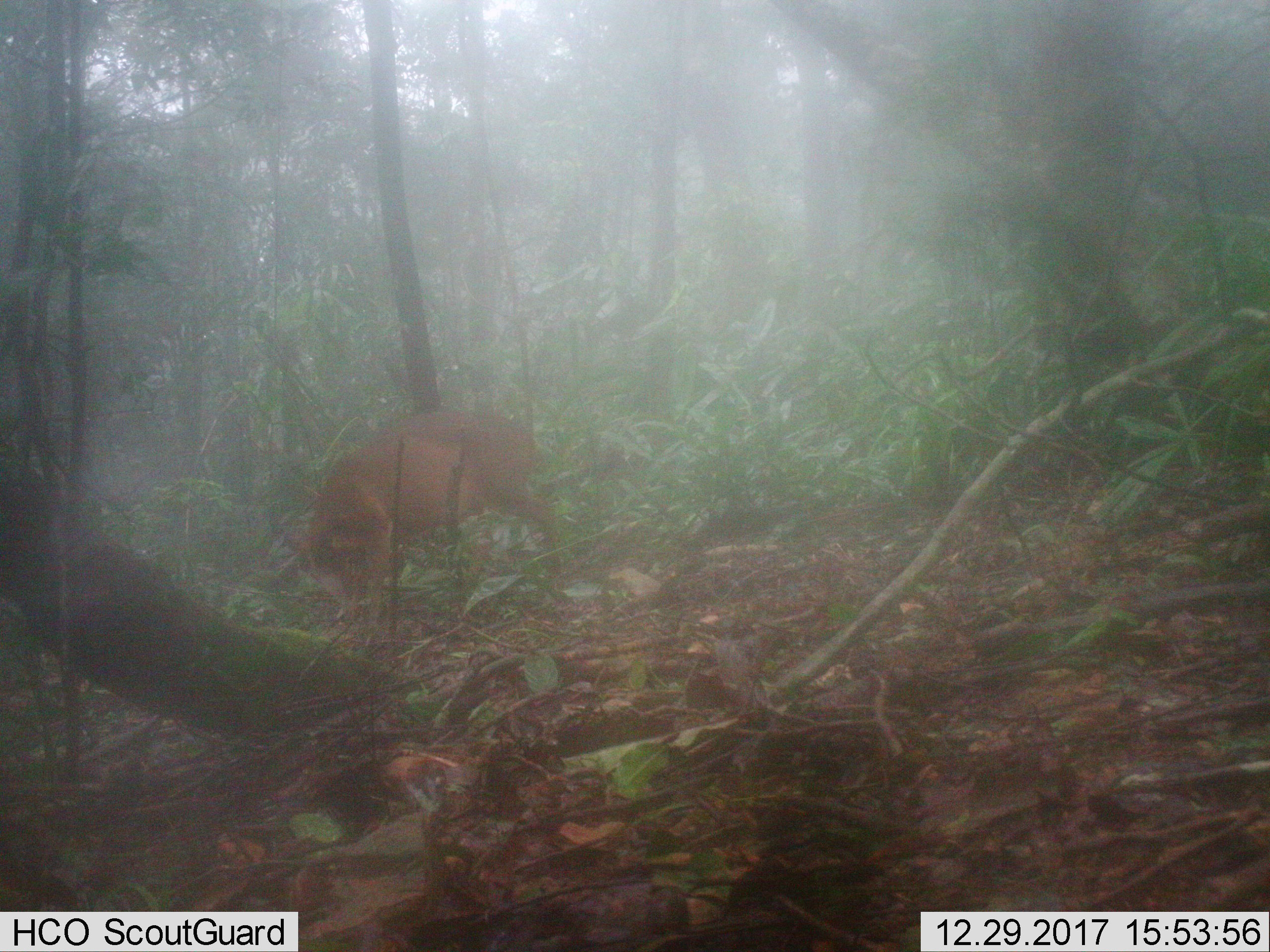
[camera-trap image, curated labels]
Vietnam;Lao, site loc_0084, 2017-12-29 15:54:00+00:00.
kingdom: Animalia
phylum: Chordata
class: Mammalia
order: Artiodactyla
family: Cervidae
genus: Muntiacus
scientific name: Muntiacus vuquangensis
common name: large-antlered muntjac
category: large antlered muntjac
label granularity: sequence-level